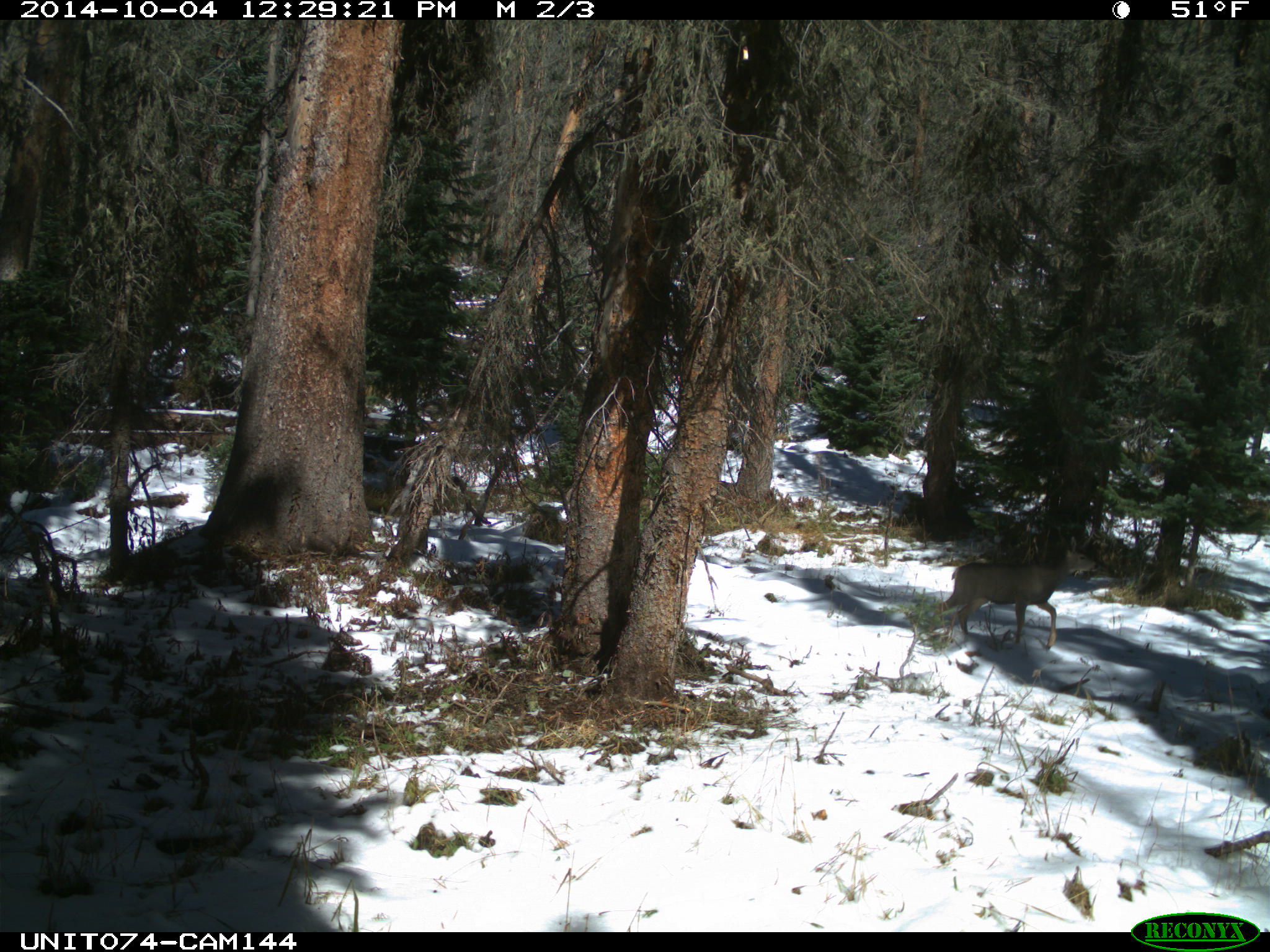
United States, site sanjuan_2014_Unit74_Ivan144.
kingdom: Animalia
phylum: Chordata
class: Mammalia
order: Artiodactyla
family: Cervidae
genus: Odocoileus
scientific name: Odocoileus hemionus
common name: mule deer